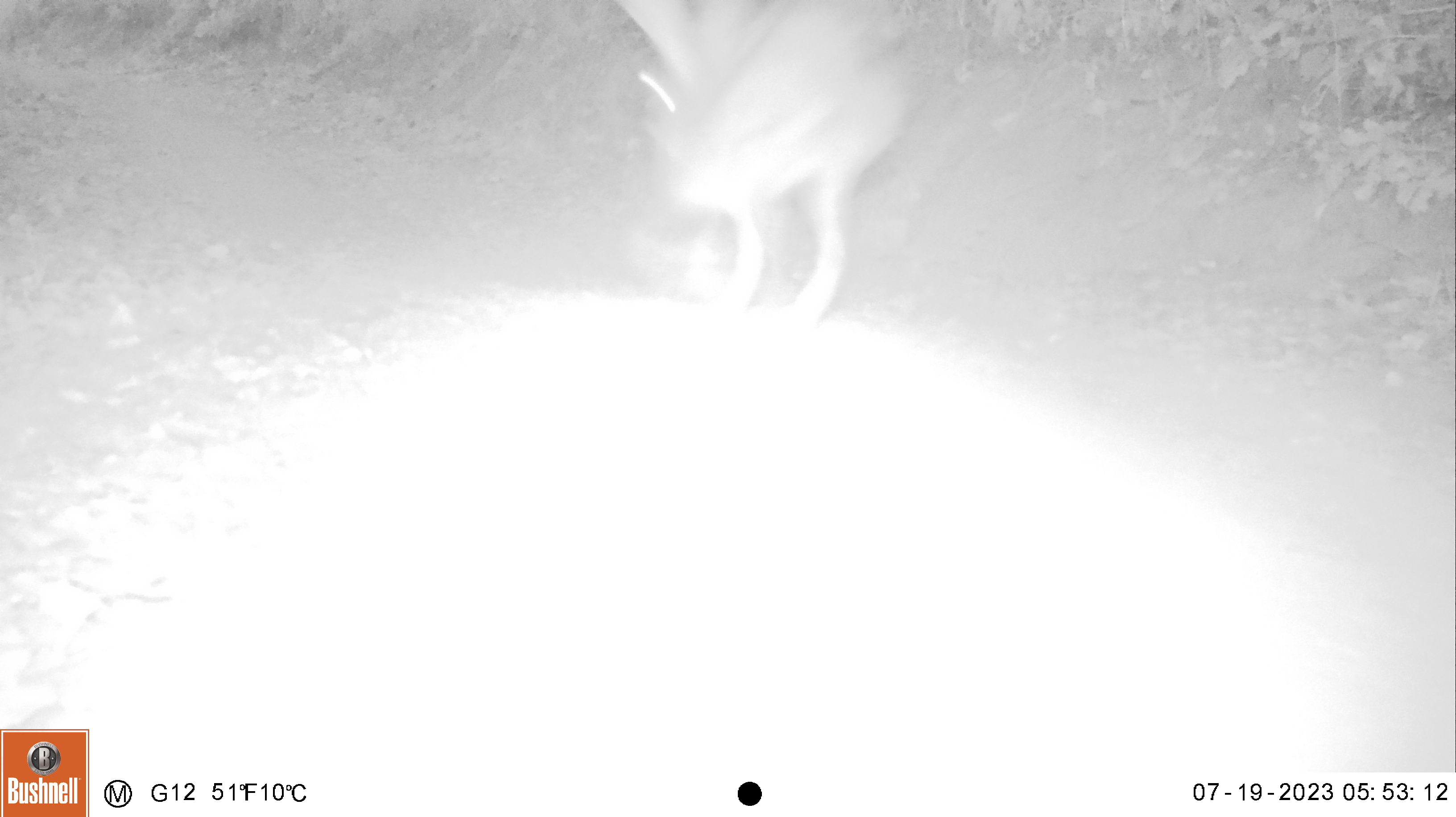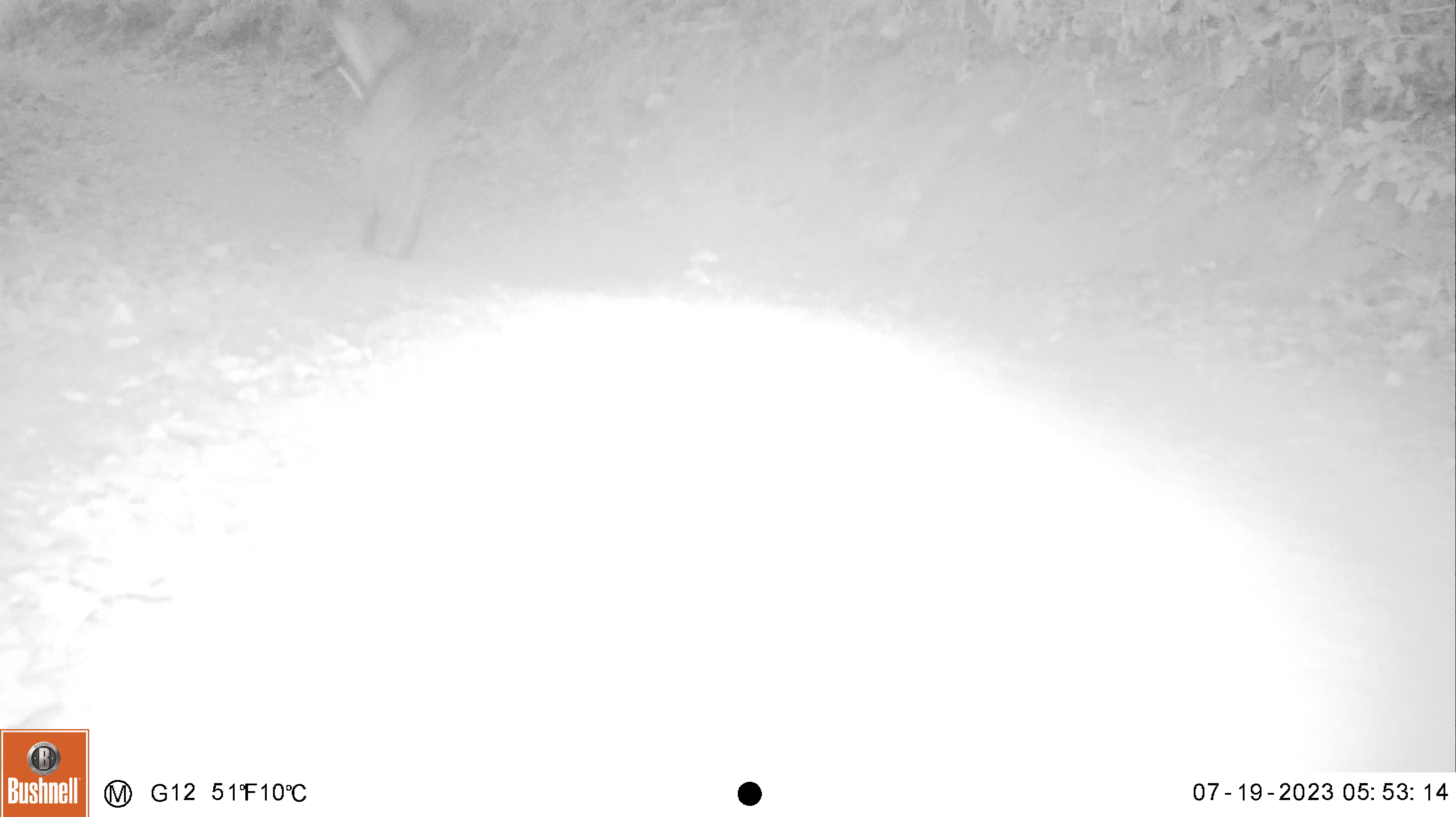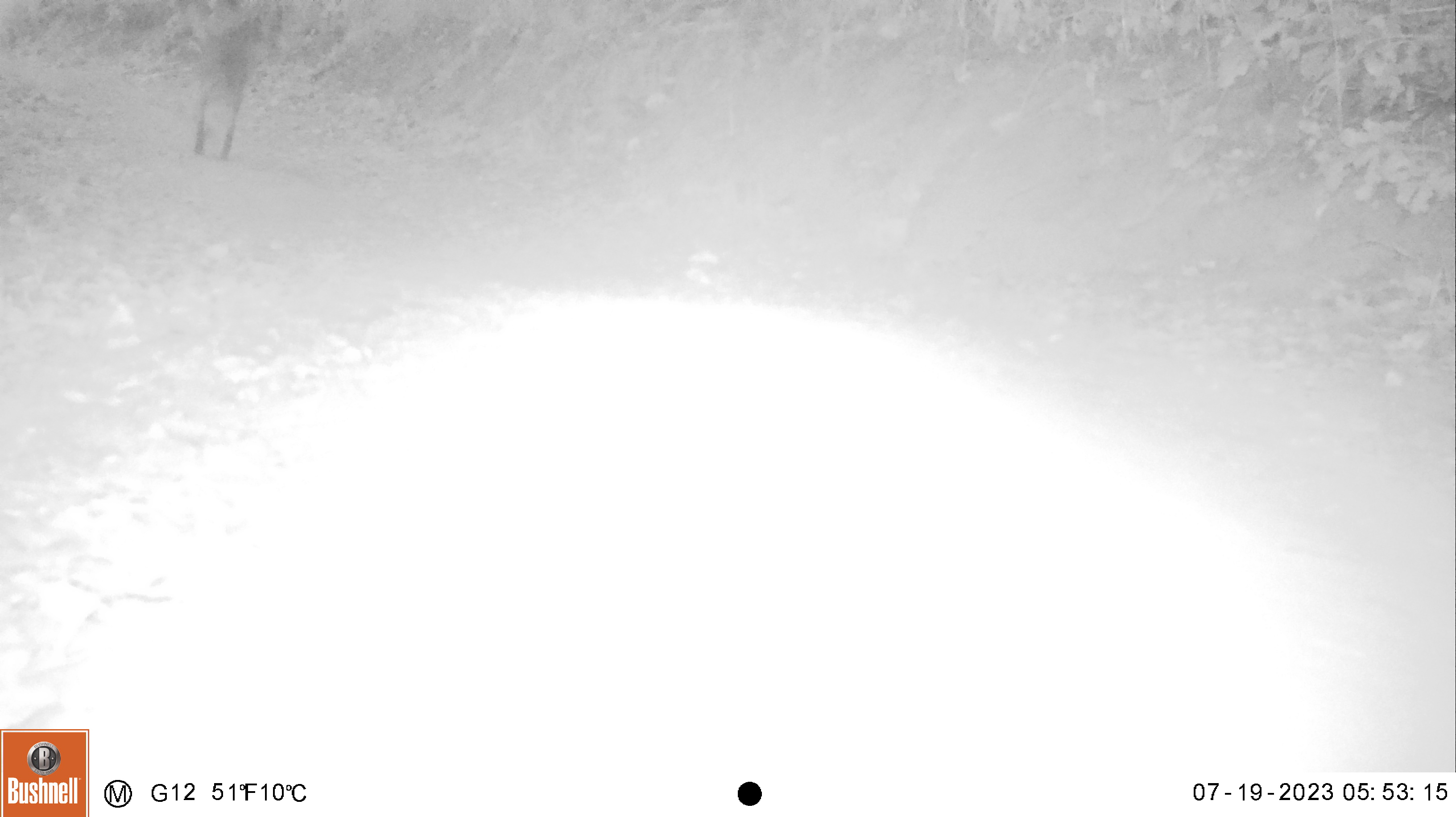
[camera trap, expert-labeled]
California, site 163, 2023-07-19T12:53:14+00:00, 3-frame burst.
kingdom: Animalia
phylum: Chordata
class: Mammalia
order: Lagomorpha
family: Leporidae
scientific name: Leporidae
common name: rabbit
Rabbit (Leporidae).